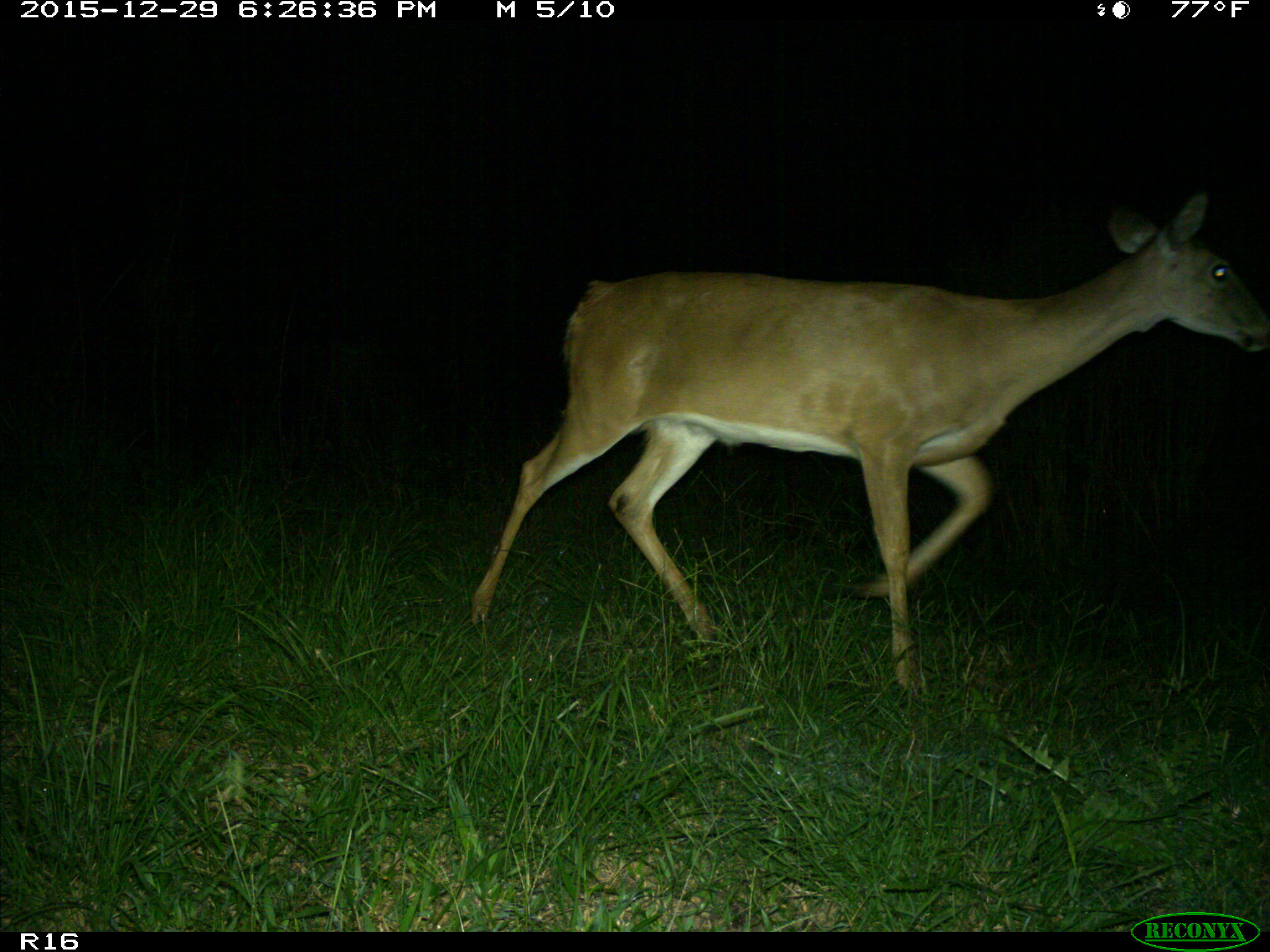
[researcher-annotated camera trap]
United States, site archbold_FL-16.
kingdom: Animalia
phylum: Chordata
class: Mammalia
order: Artiodactyla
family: Cervidae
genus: Odocoileus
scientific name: Odocoileus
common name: deer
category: unidentified deer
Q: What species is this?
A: Unidentified deer (deer) (Odocoileus).